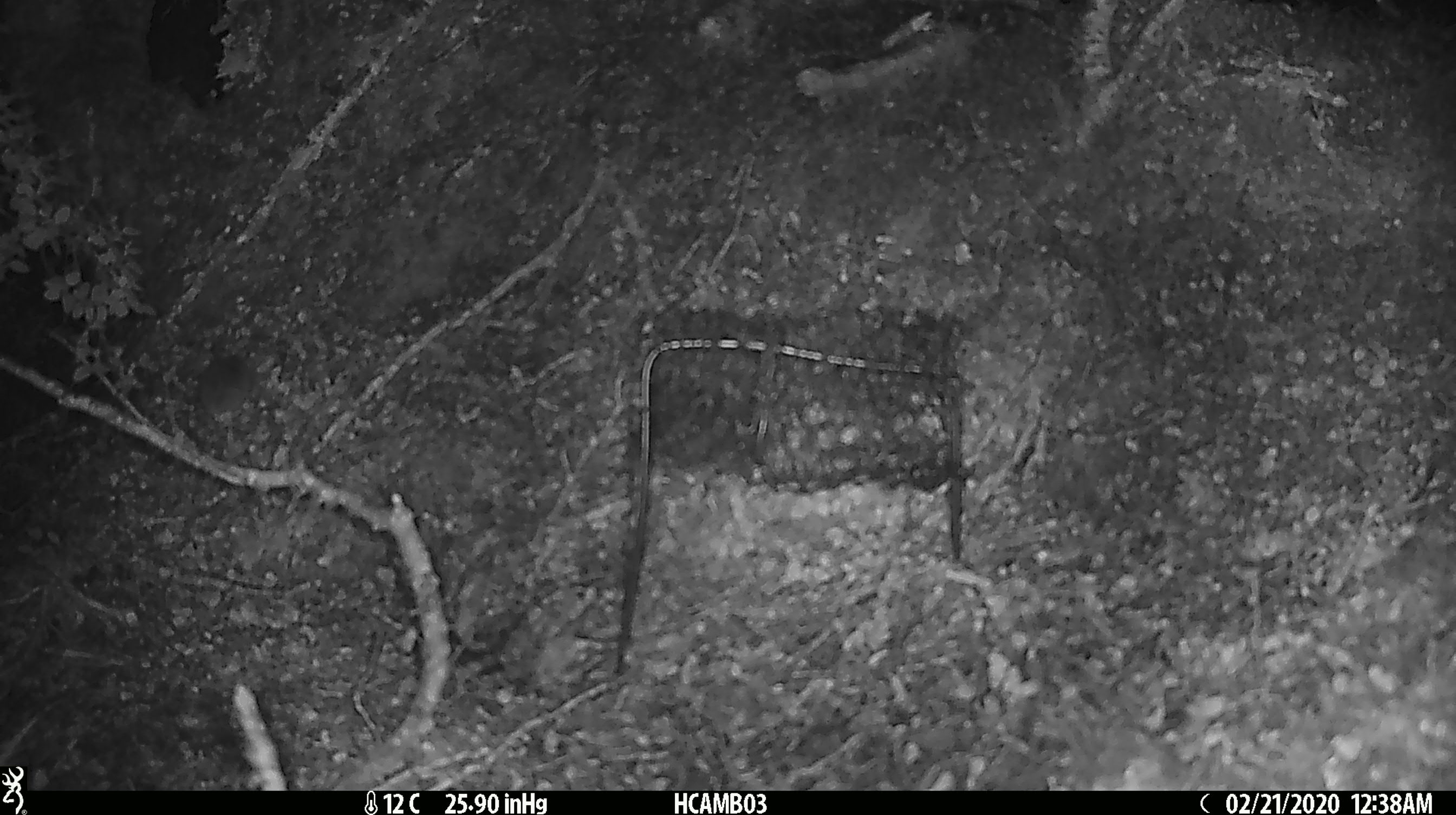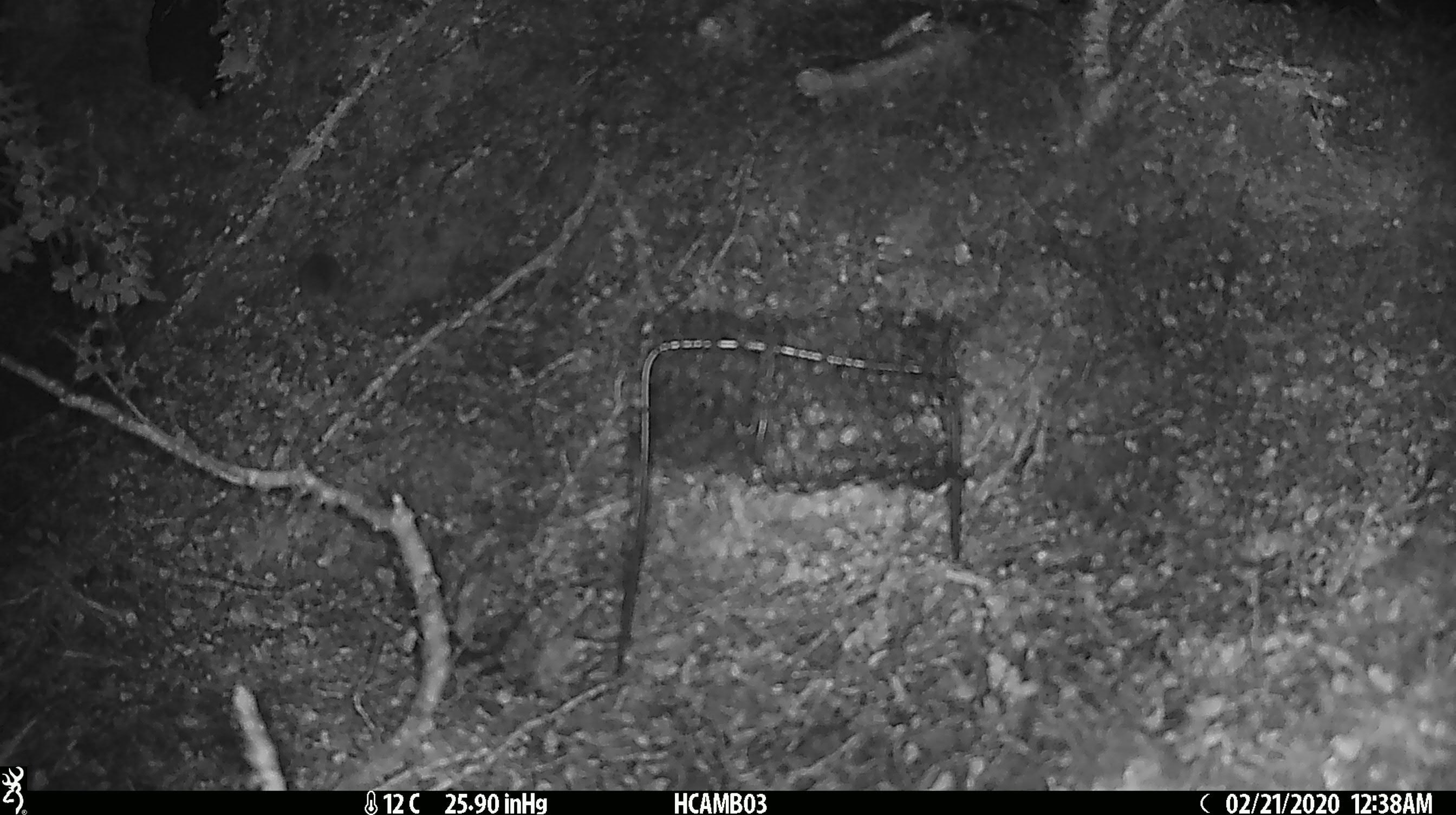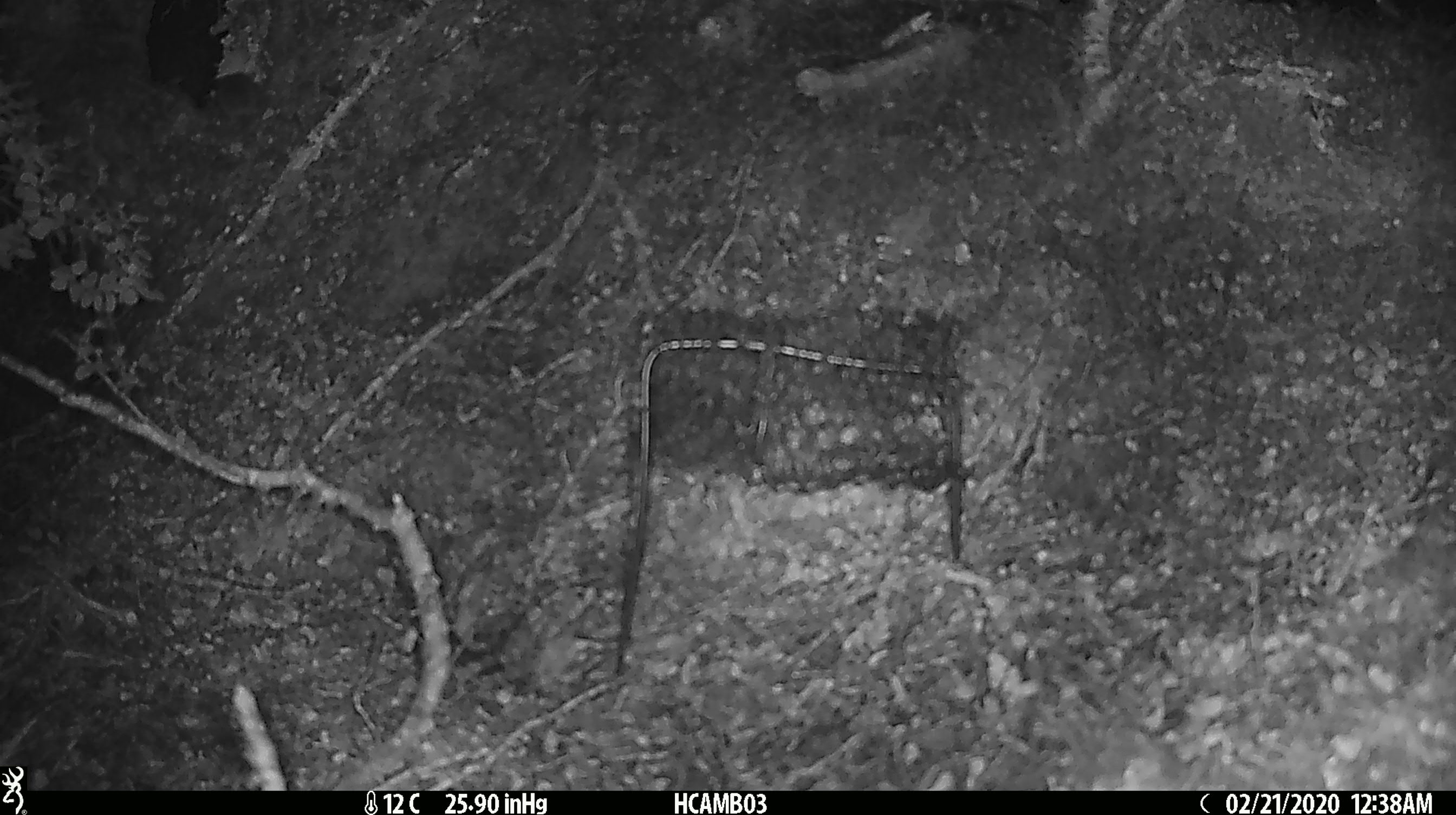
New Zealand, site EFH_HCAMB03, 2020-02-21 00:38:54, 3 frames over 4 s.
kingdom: Animalia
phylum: Chordata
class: Mammalia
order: Rodentia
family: Muridae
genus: Mus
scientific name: Mus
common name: mouse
Mouse (Mus).